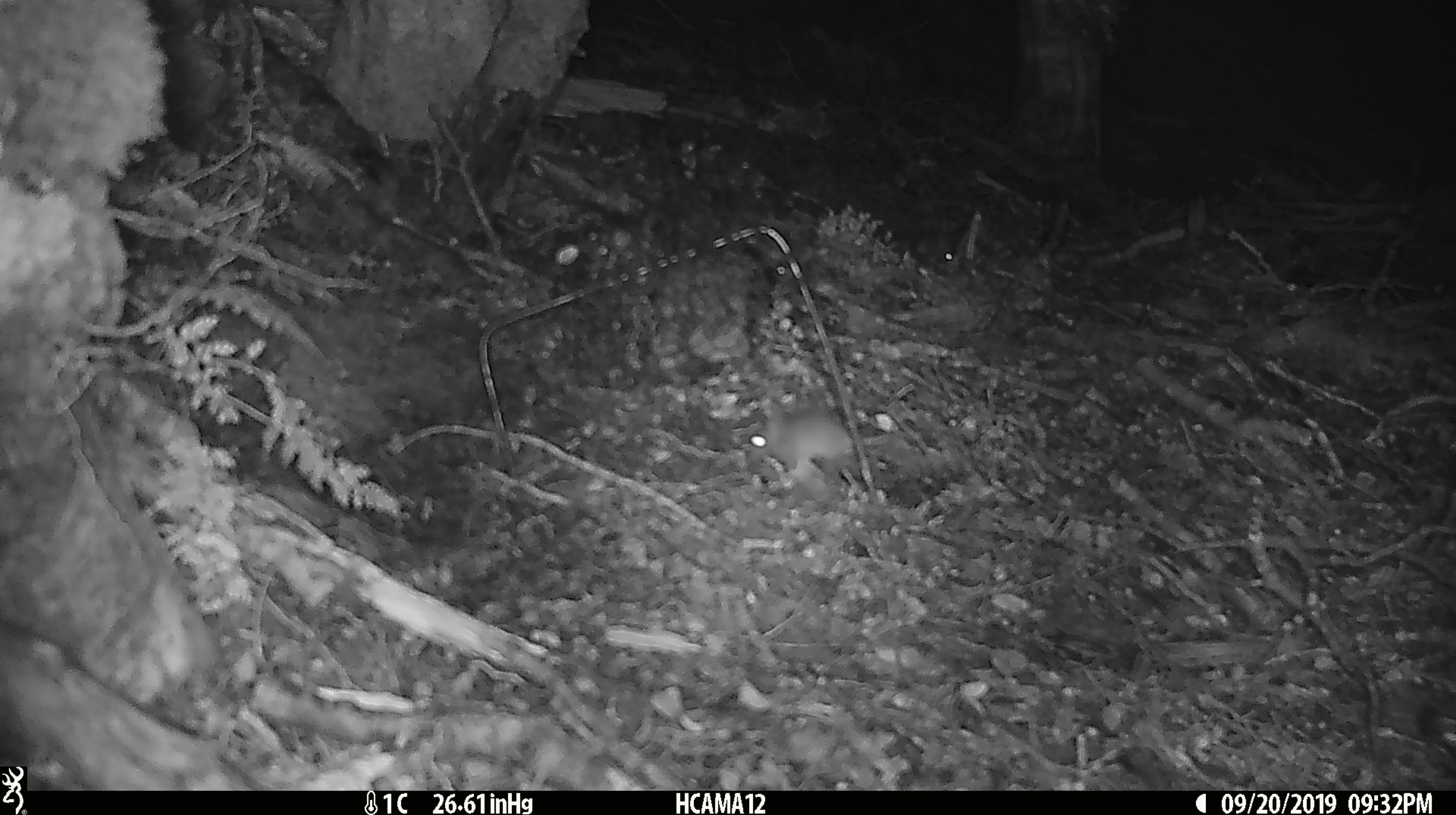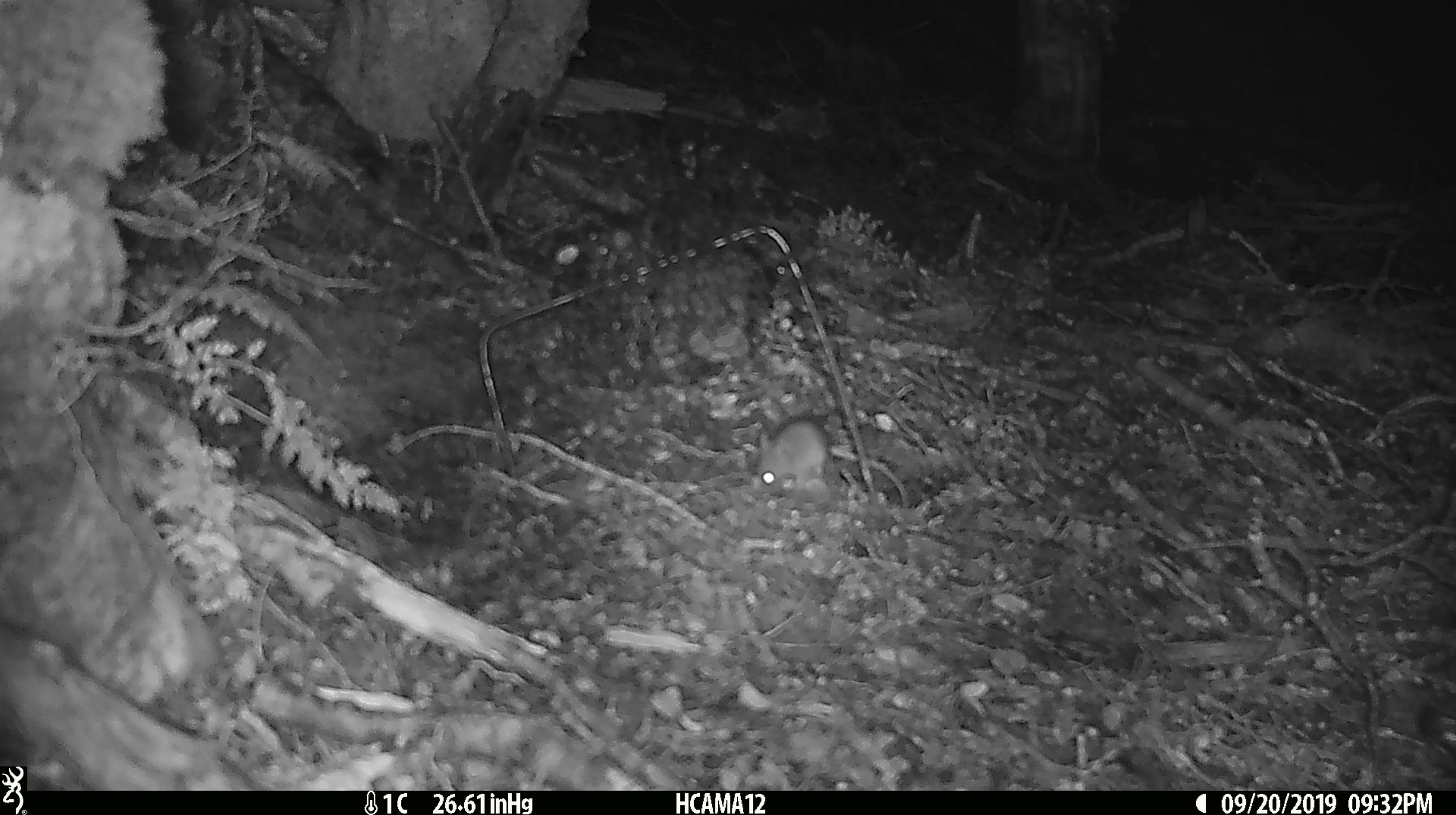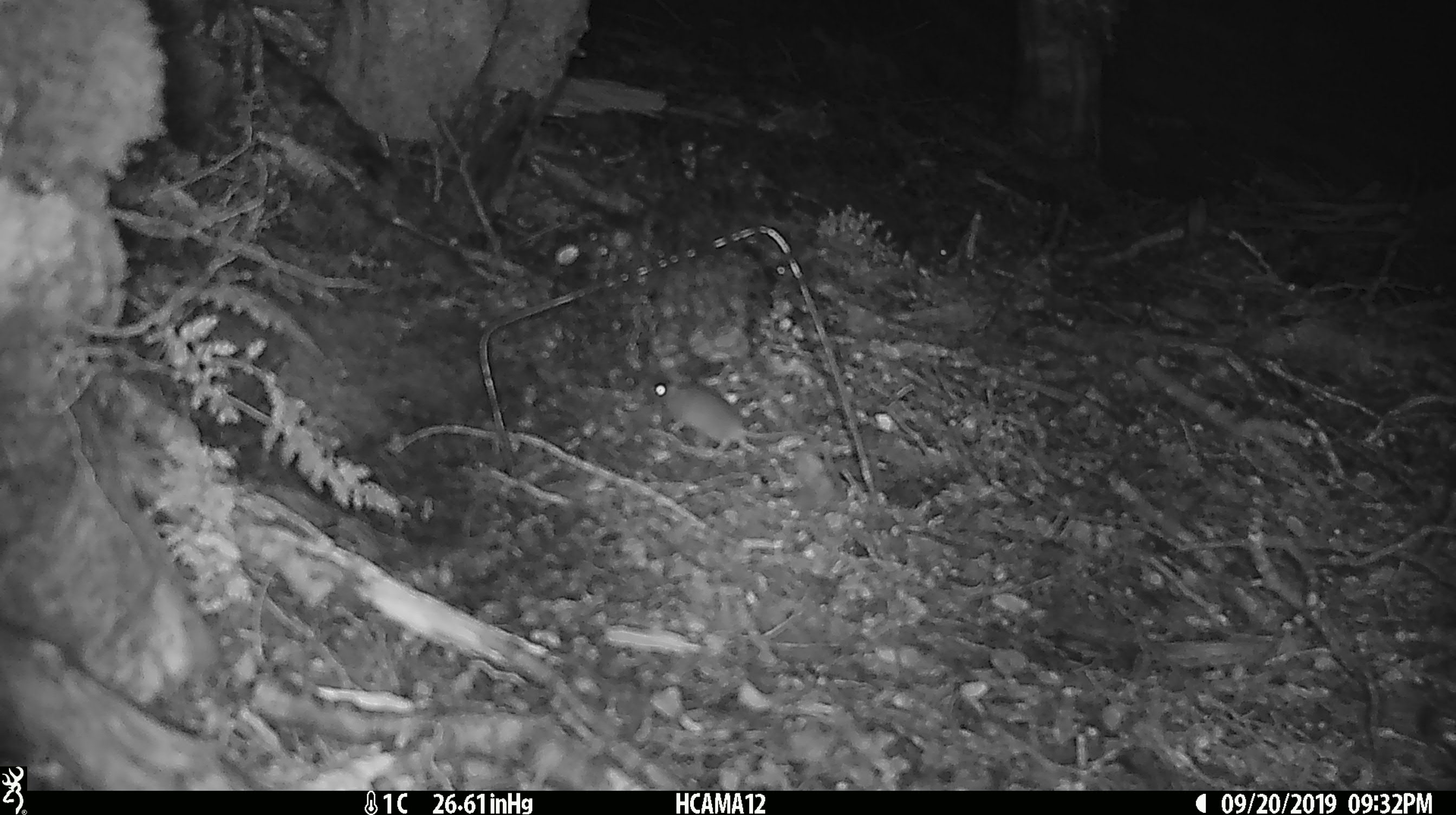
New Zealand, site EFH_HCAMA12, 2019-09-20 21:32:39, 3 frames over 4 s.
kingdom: Animalia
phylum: Chordata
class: Mammalia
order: Rodentia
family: Muridae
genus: Mus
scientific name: Mus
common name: mouse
Mouse (Mus).